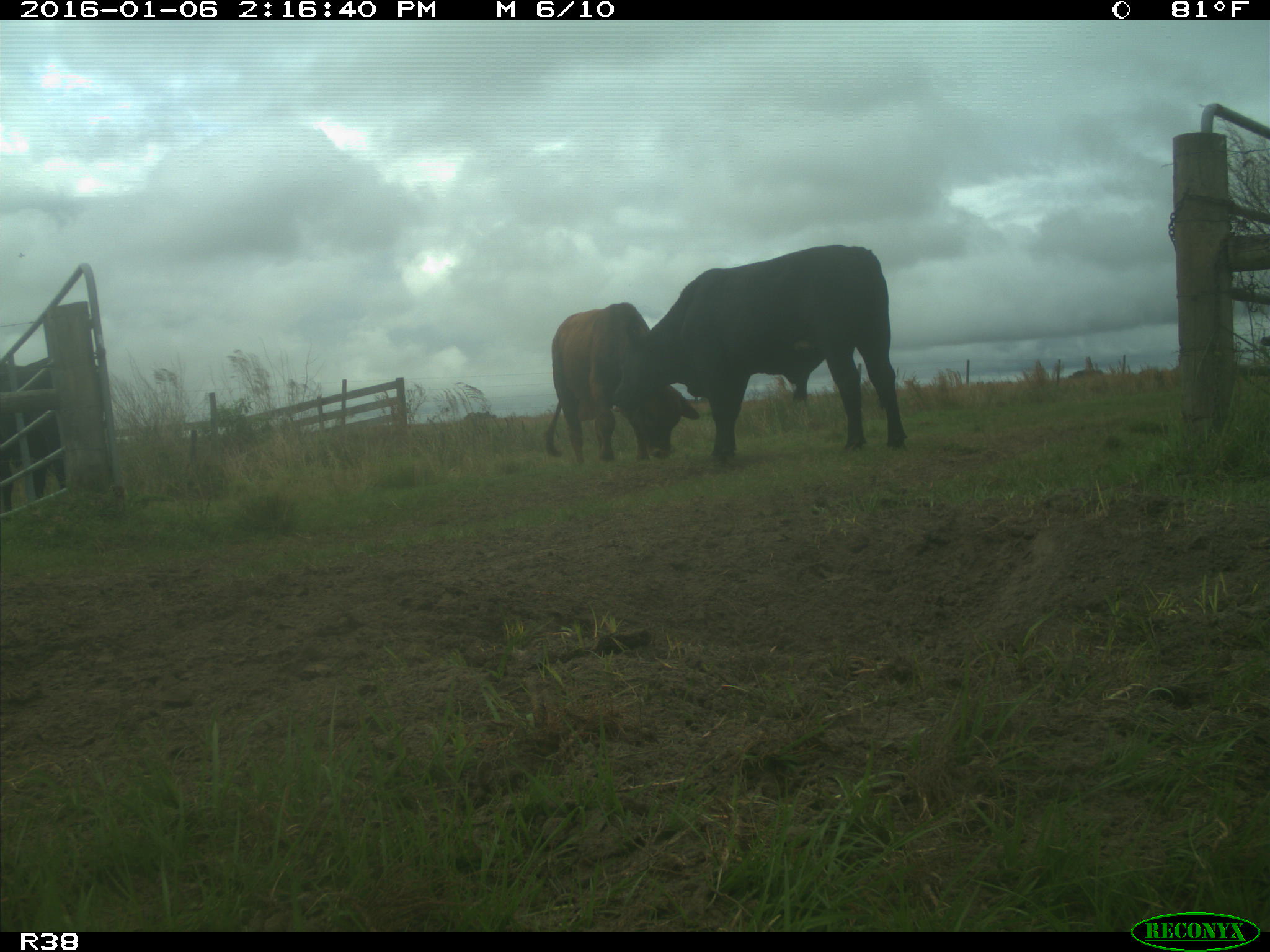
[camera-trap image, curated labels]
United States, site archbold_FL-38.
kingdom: Animalia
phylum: Chordata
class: Mammalia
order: Artiodactyla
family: Bovidae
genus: Bos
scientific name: Bos taurus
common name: domestic cow